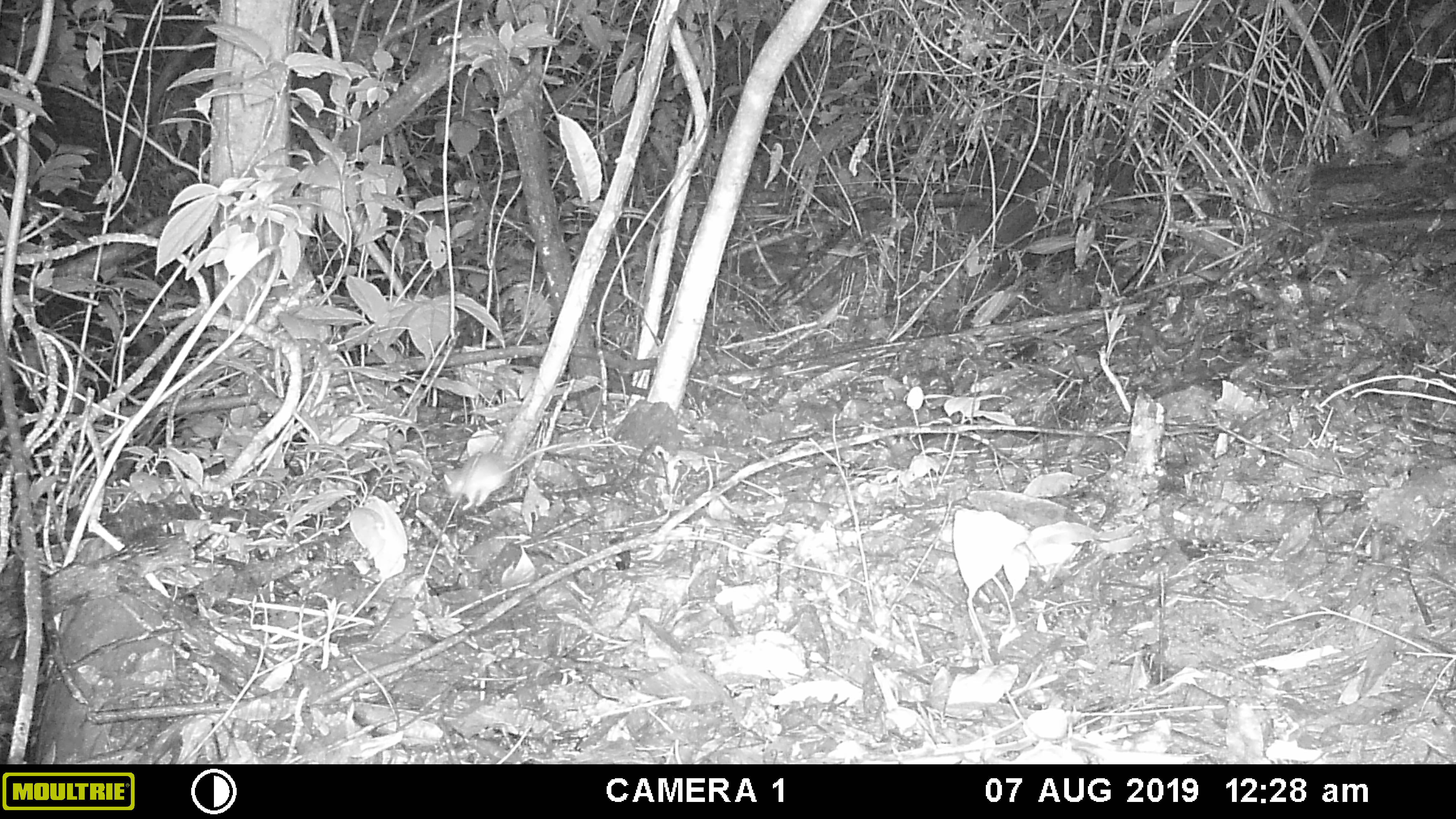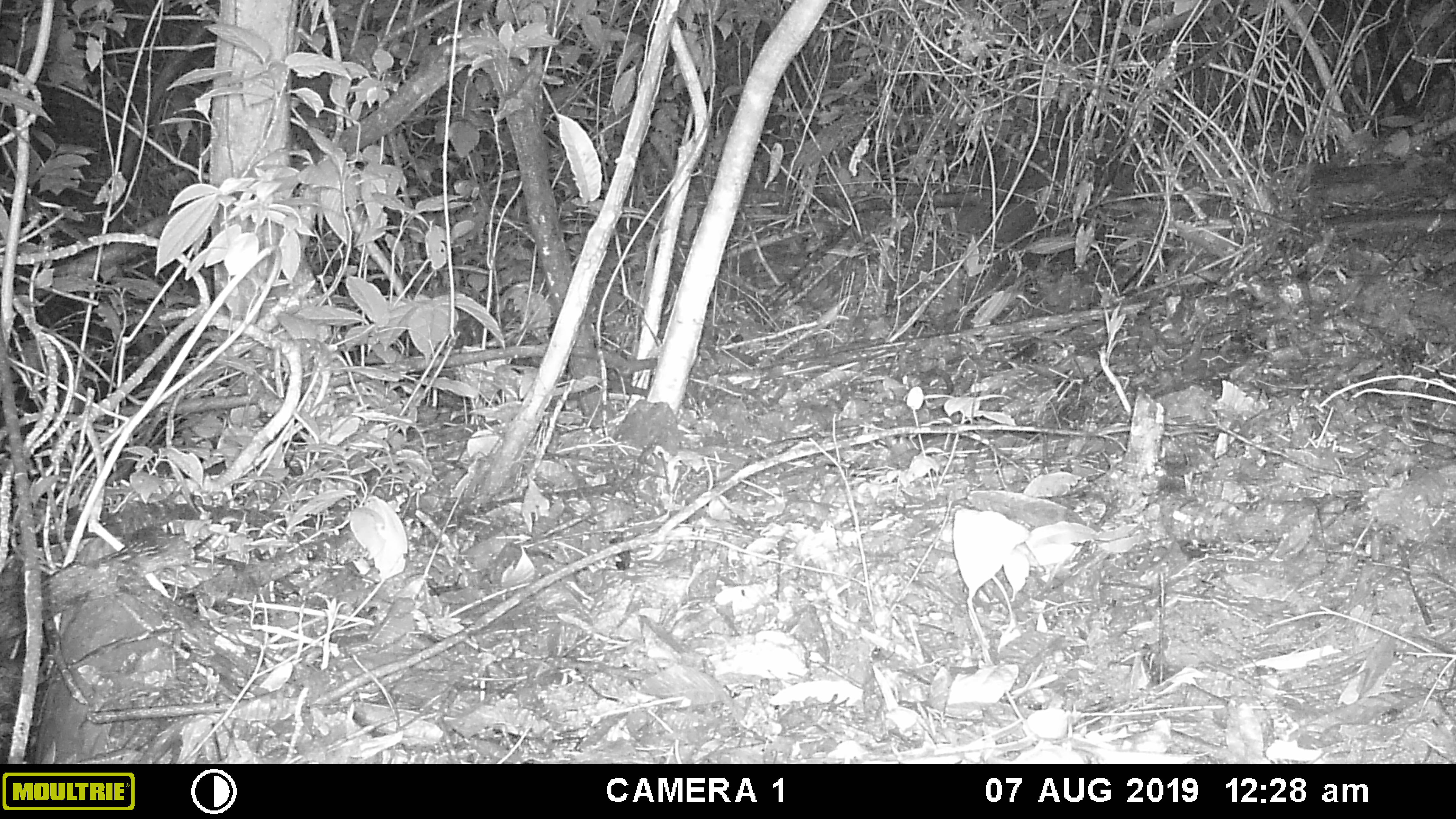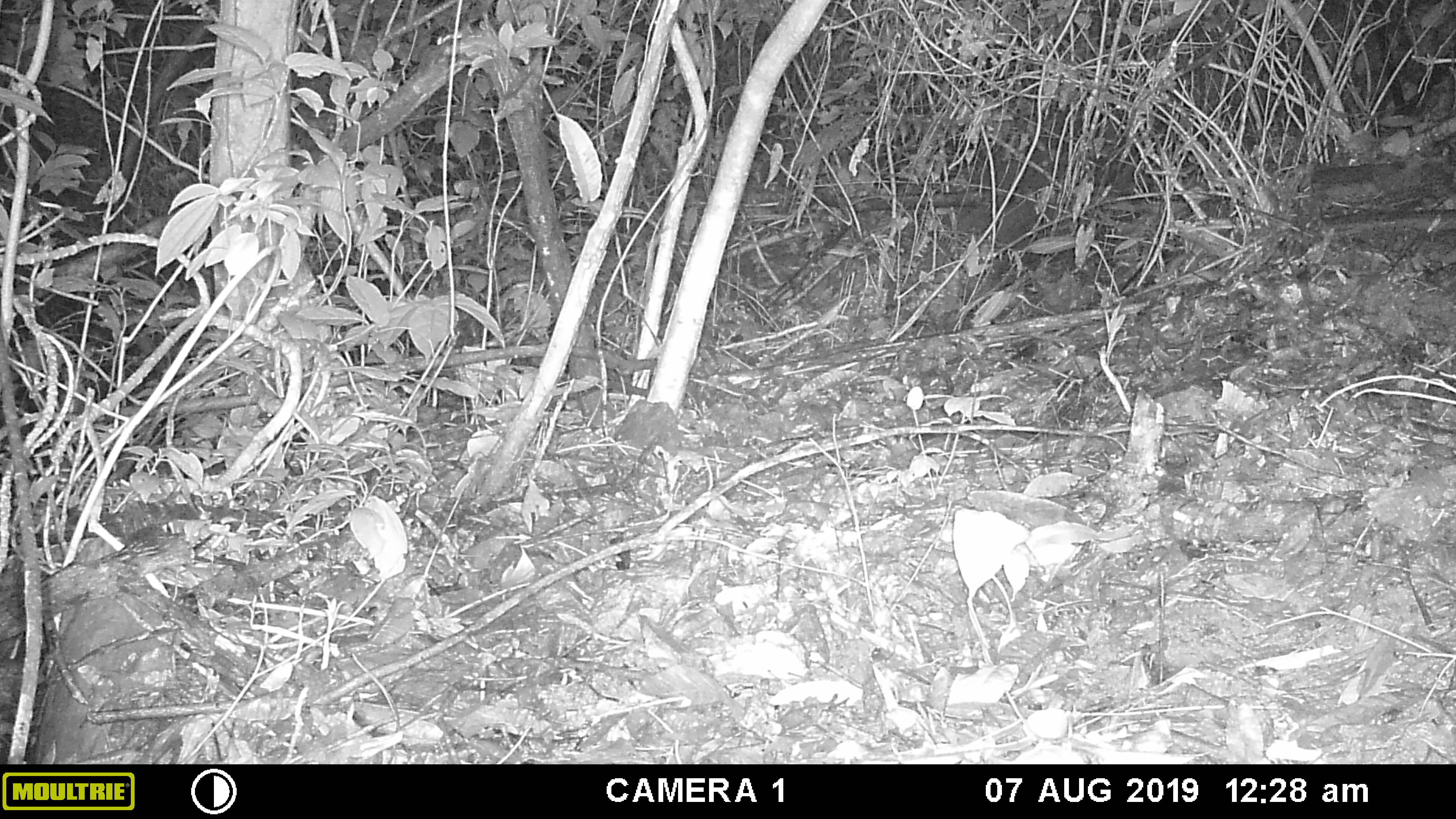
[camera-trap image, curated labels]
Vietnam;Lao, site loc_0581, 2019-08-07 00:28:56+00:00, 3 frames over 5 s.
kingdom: Animalia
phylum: Chordata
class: Mammalia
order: Rodentia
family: Muridae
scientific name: Muridae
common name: old-world mice and rats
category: unidentified murid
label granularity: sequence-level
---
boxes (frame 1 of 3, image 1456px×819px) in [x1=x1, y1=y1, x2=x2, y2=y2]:
unidentified murid: [x1=442, y1=440, x2=596, y2=510]